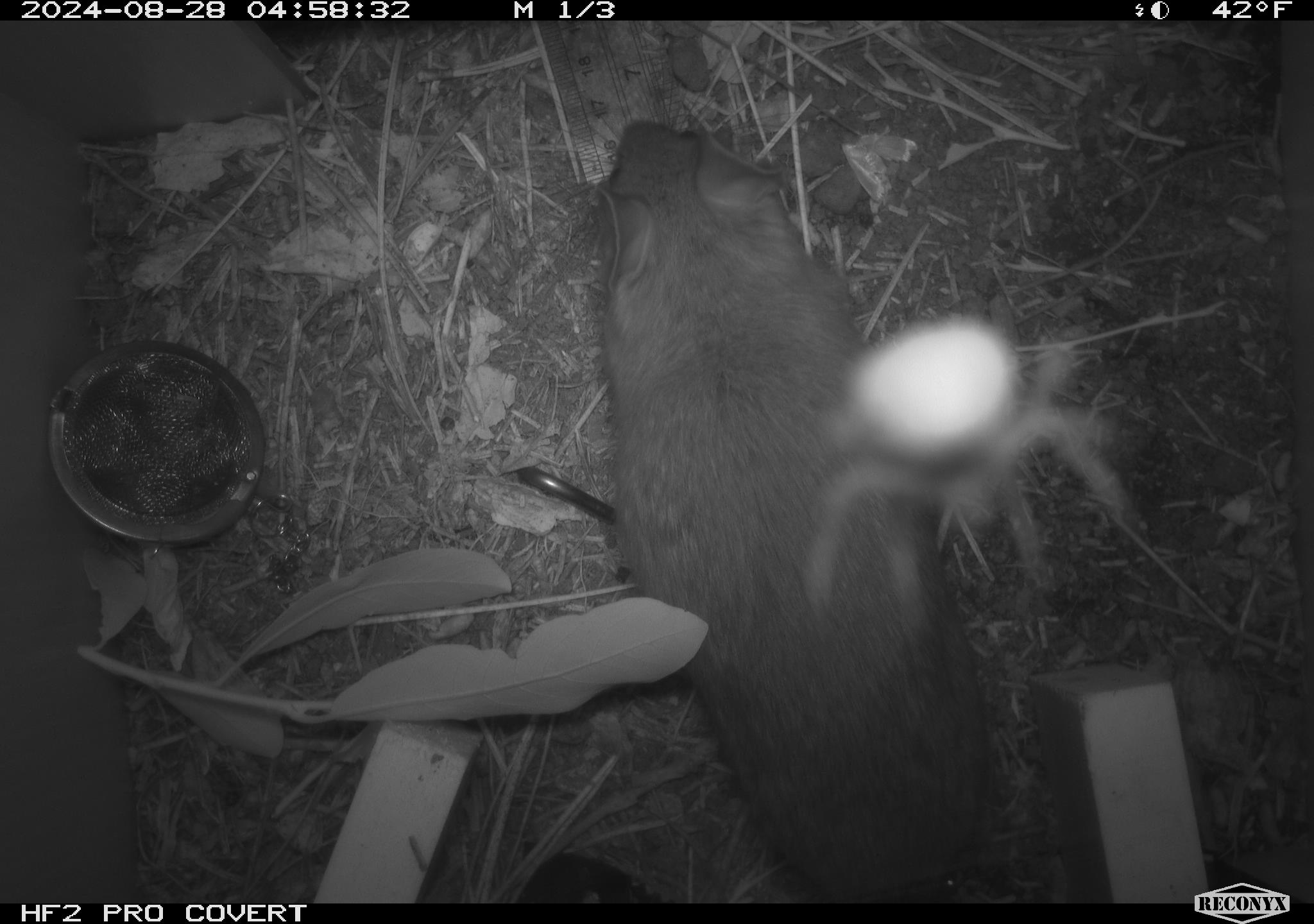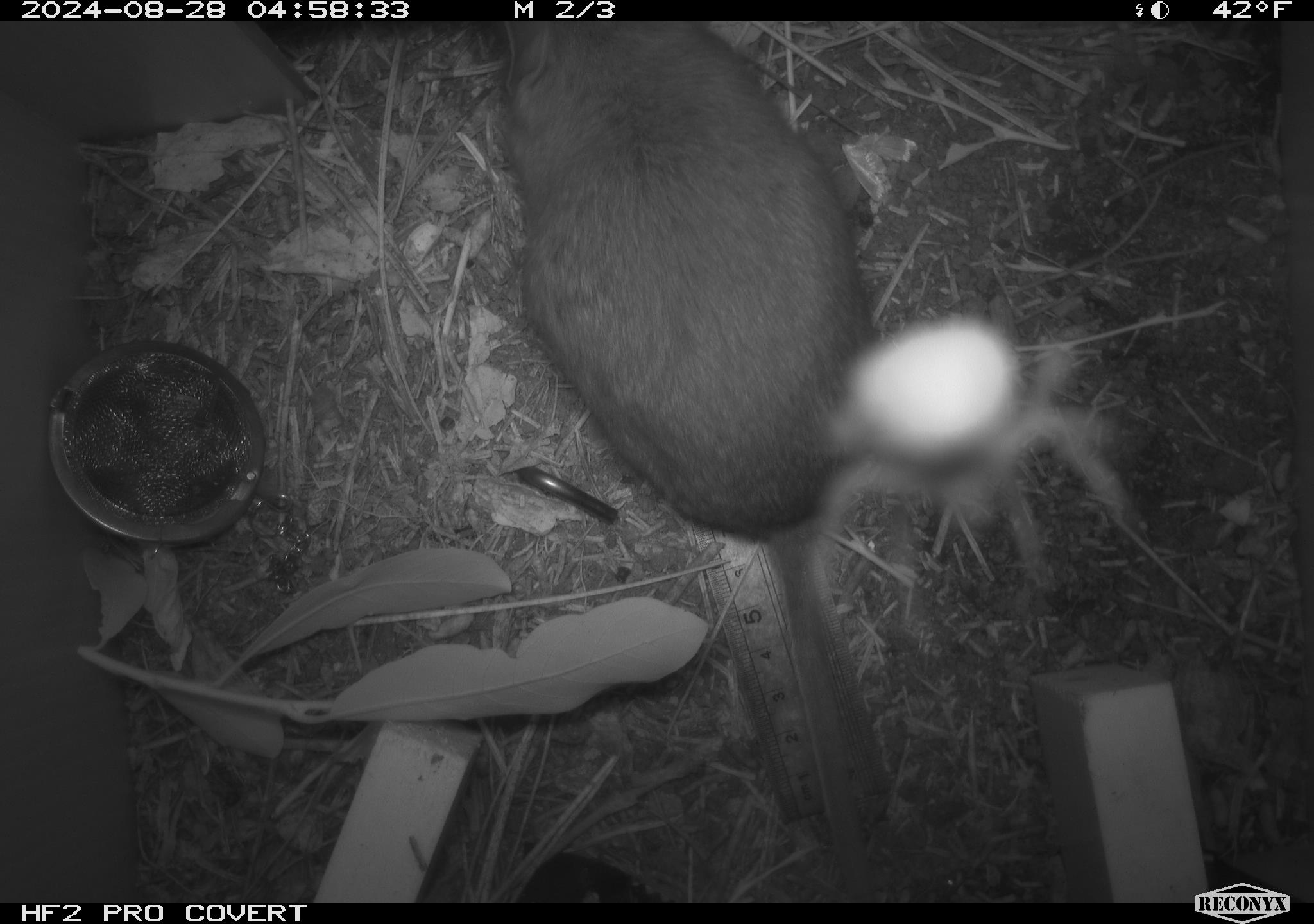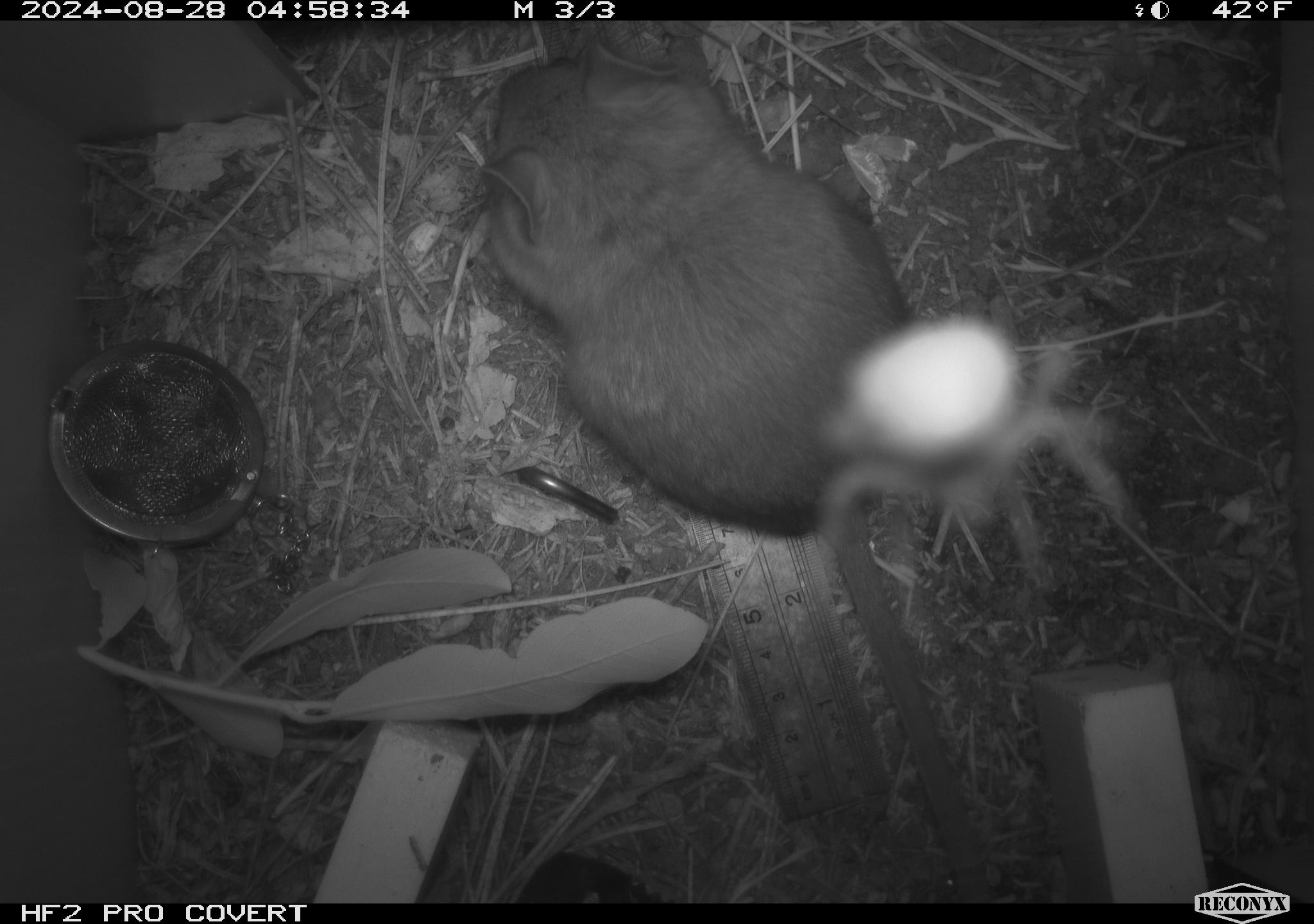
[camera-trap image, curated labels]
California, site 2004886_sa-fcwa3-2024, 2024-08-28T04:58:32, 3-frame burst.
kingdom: Animalia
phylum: Chordata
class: Mammalia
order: Rodentia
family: Cricetidae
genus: Neotoma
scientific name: Neotoma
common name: pack rat or woodrat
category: neotoma species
Neotoma species (pack rat or woodrat) (Neotoma).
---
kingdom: Animalia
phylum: Arthropoda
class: Arachnida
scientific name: Arachnida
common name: arachnids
Arachnids (Arachnida).